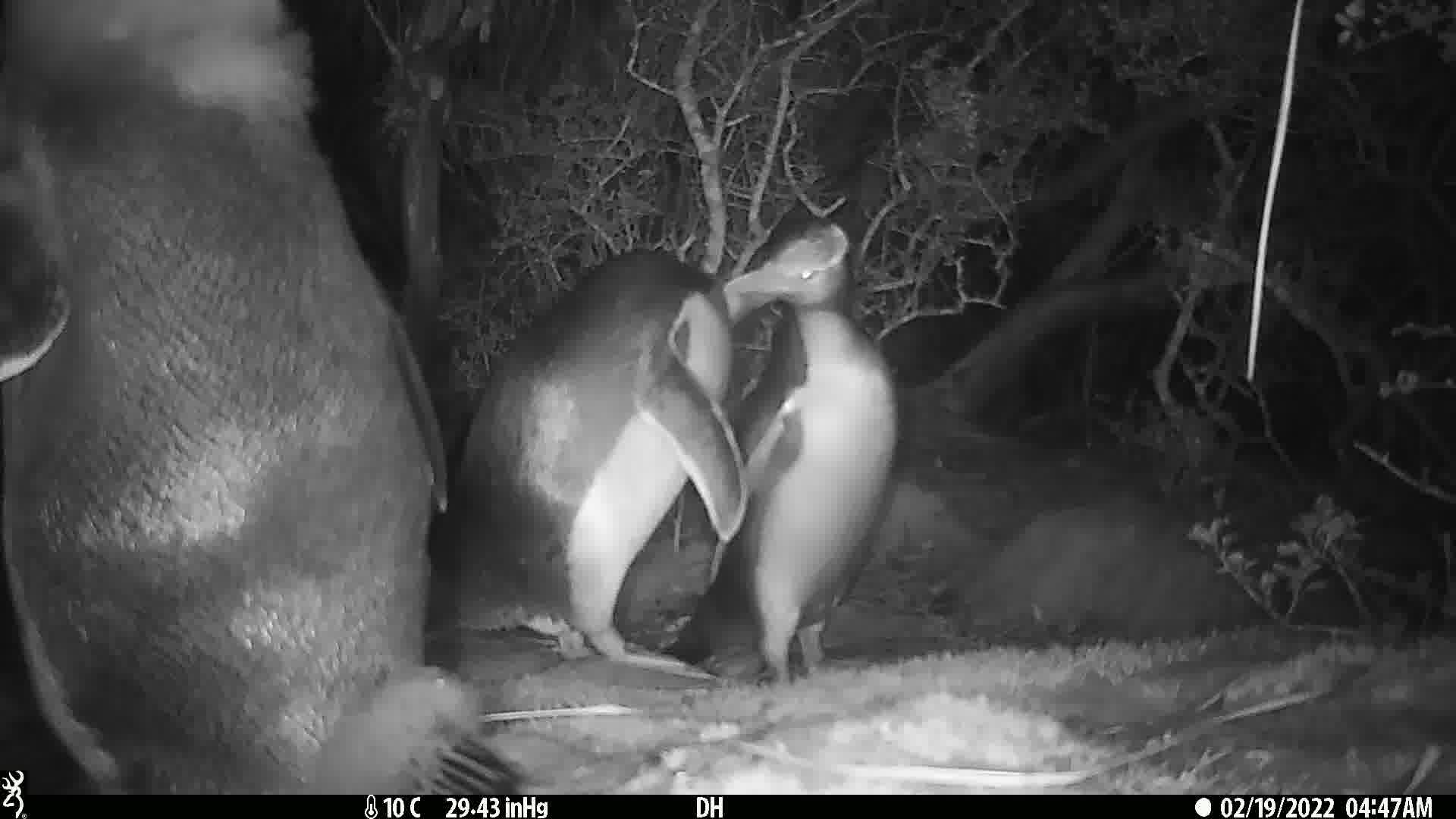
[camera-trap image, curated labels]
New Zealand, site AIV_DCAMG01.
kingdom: Animalia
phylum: Chordata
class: Aves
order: Sphenisciformes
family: Spheniscidae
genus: Megadyptes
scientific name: Megadyptes antipodes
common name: yellow-eyed penguin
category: yellow eyed penguin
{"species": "yellow eyed penguin (yellow-eyed penguin) (Megadyptes antipodes)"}